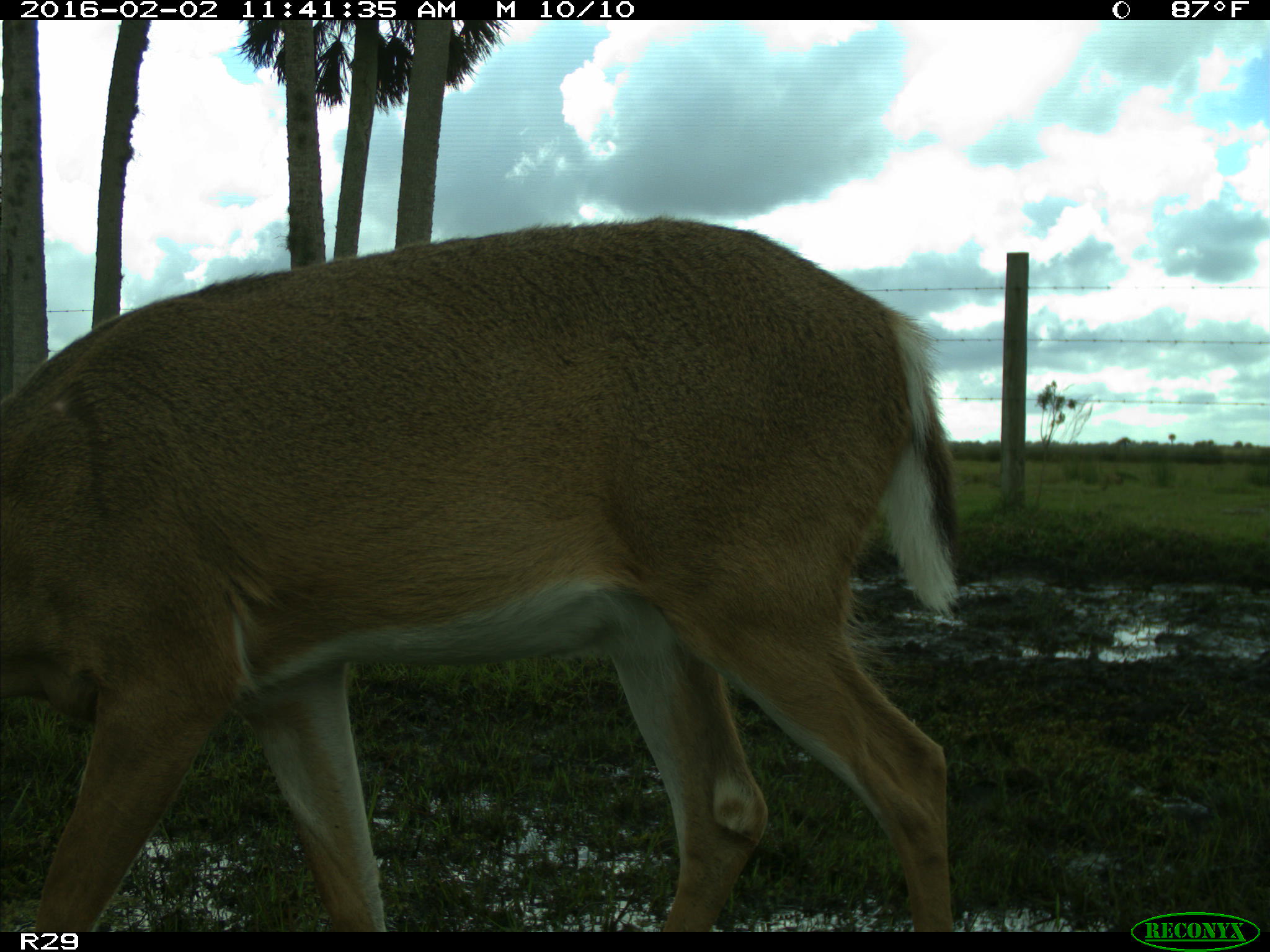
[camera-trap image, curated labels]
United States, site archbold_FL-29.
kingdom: Animalia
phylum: Chordata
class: Mammalia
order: Artiodactyla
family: Cervidae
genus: Odocoileus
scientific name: Odocoileus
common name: deer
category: unidentified deer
Unidentified deer (deer) (Odocoileus).